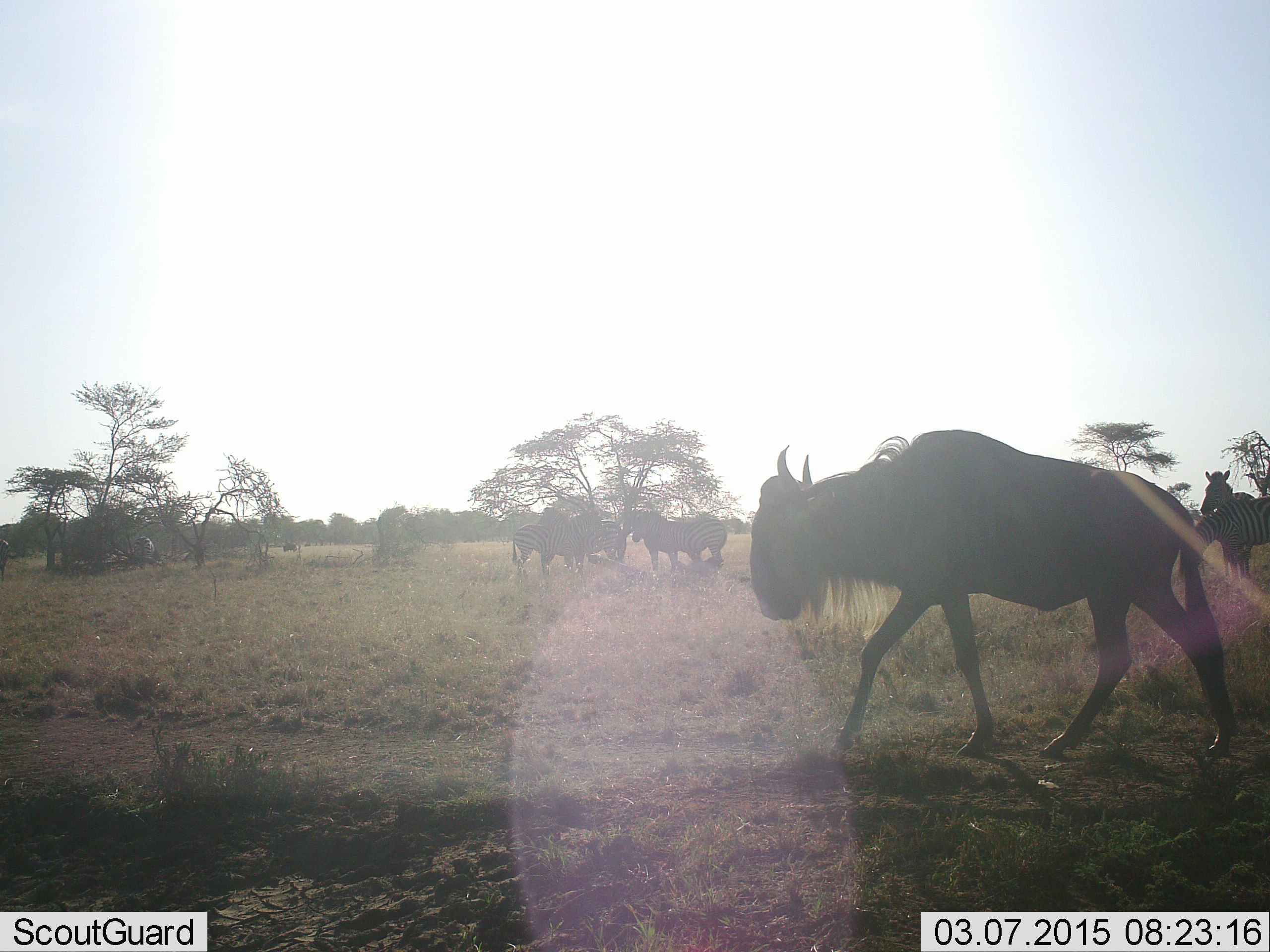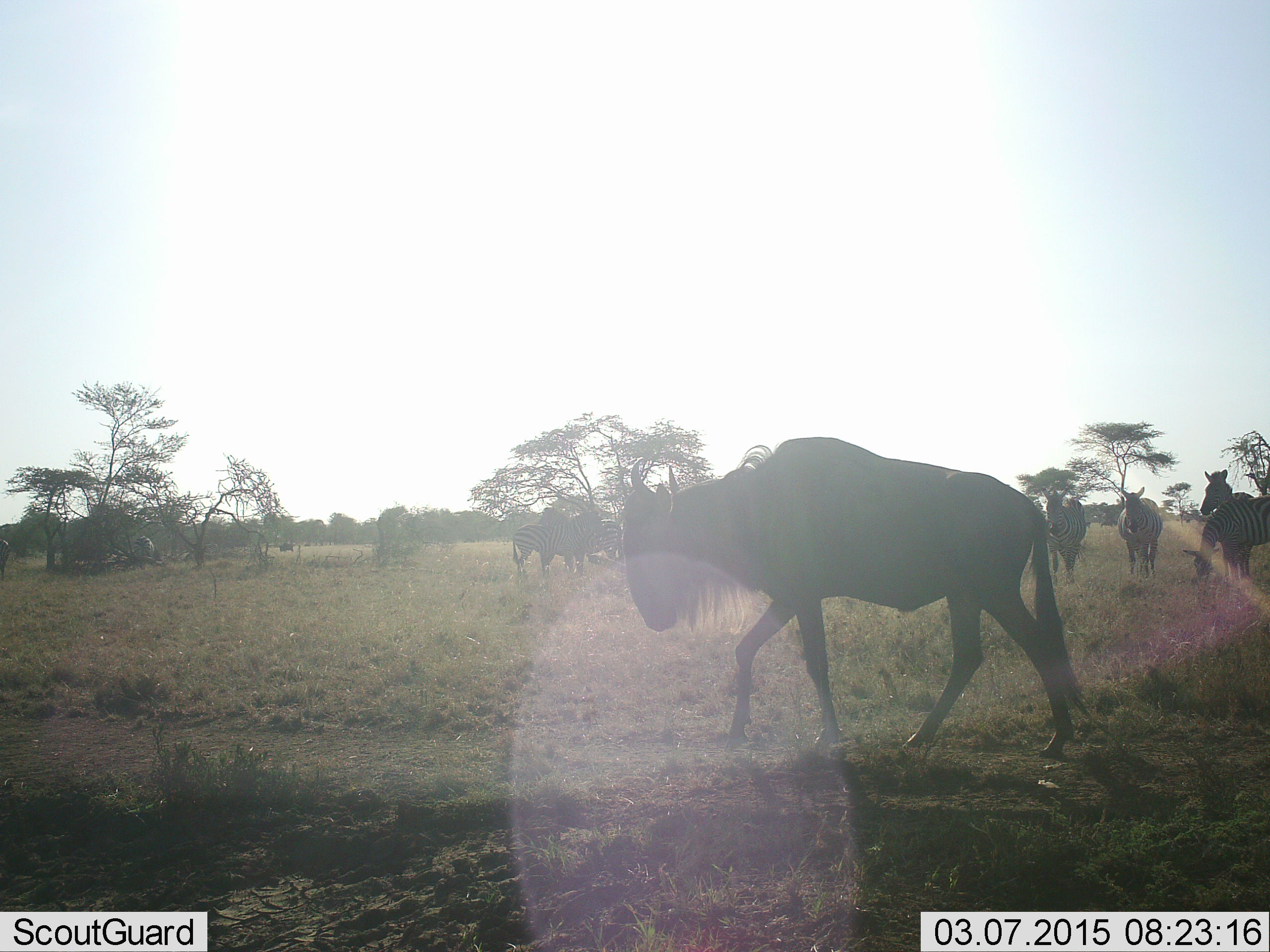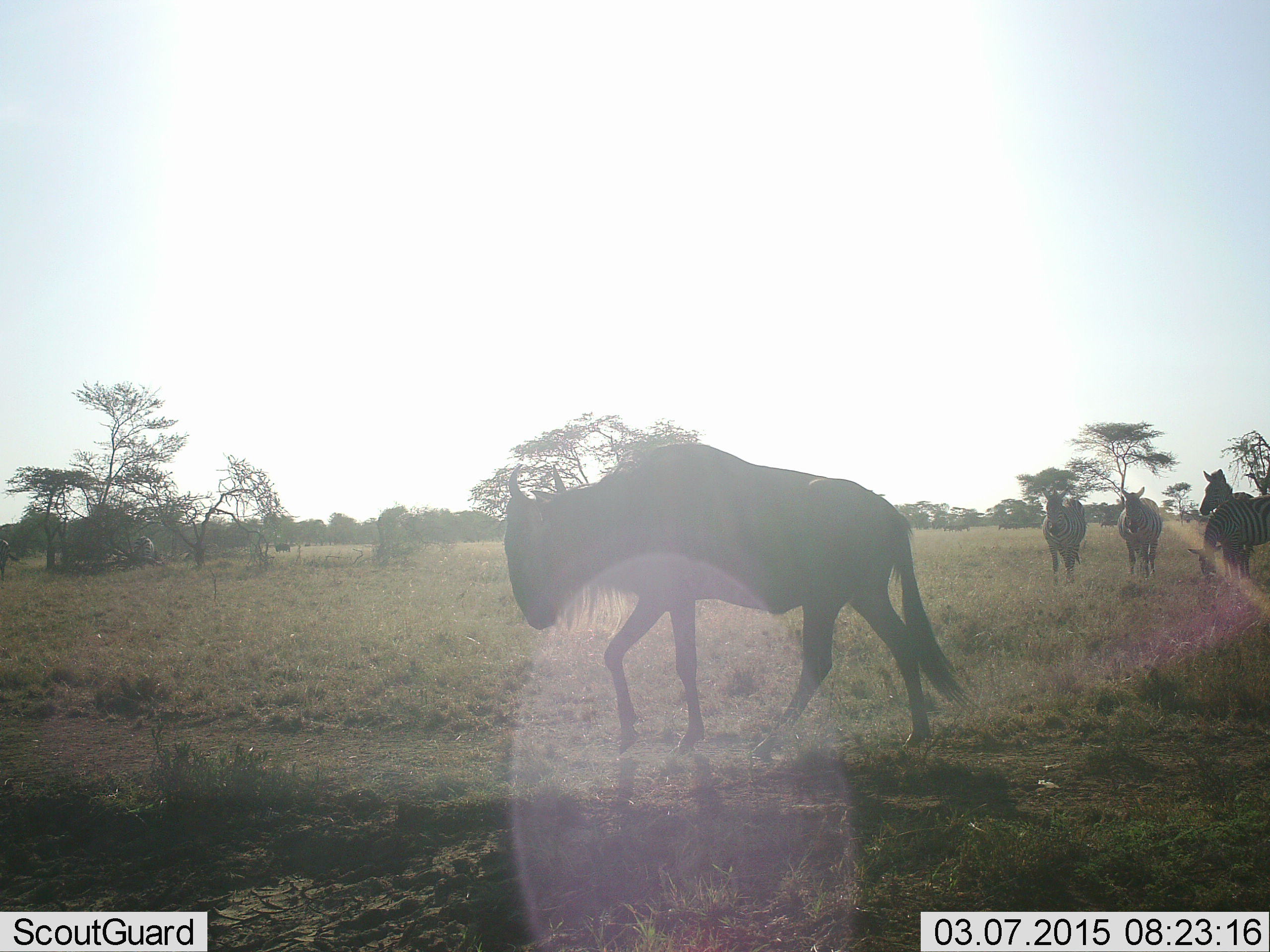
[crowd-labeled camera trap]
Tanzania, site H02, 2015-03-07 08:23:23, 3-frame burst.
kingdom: Animalia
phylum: Chordata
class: Mammalia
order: Artiodactyla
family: Bovidae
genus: Connochaetes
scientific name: Connochaetes taurinus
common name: blue wildebeest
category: wildebeest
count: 3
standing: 33%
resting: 0%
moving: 87%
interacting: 7%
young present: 0%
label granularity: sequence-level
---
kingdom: Animalia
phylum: Chordata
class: Mammalia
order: Perissodactyla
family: Equidae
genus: Equus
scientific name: Equus quagga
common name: plains zebra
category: zebra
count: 7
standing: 80%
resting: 0%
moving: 20%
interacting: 0%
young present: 0%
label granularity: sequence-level